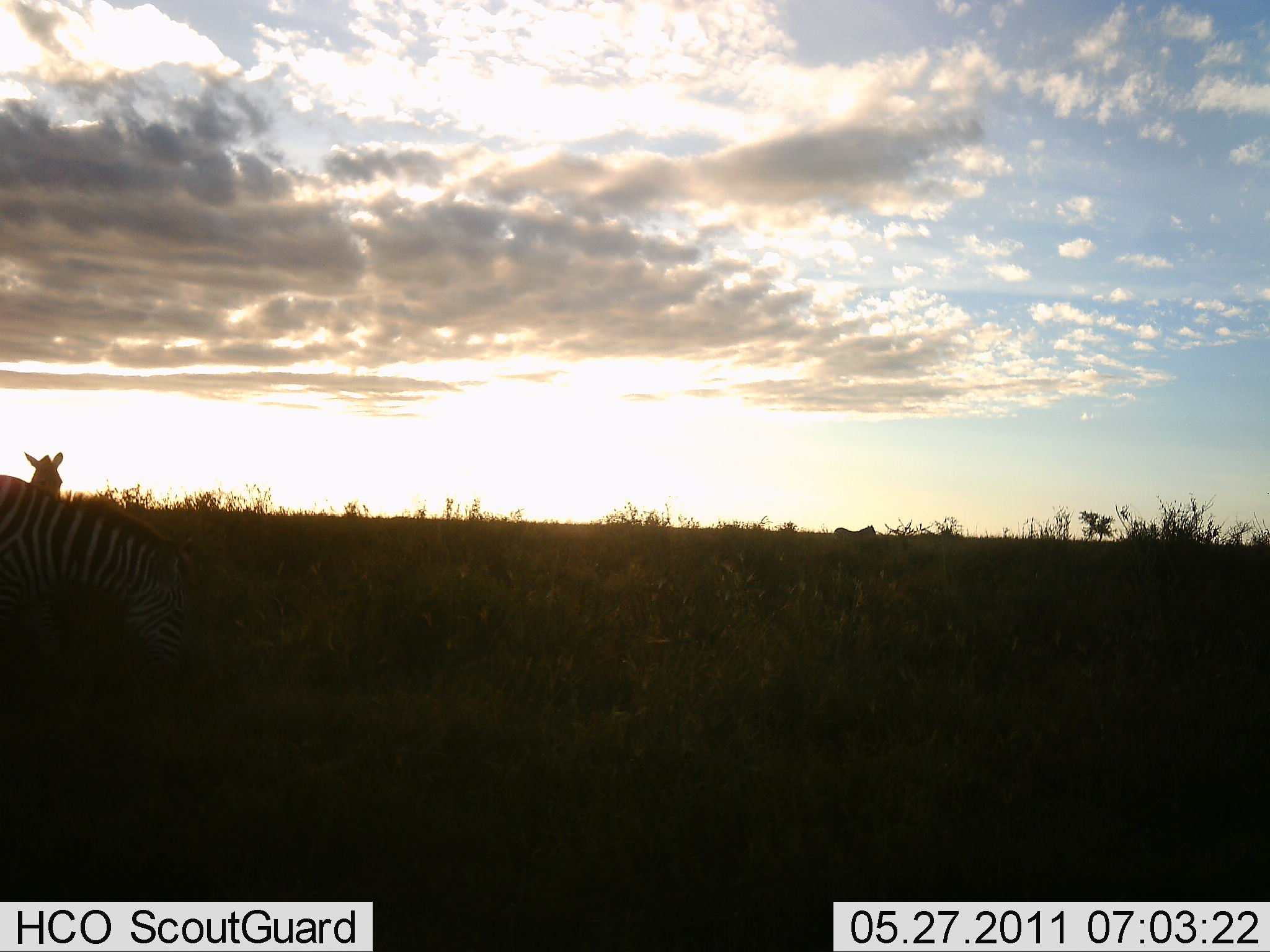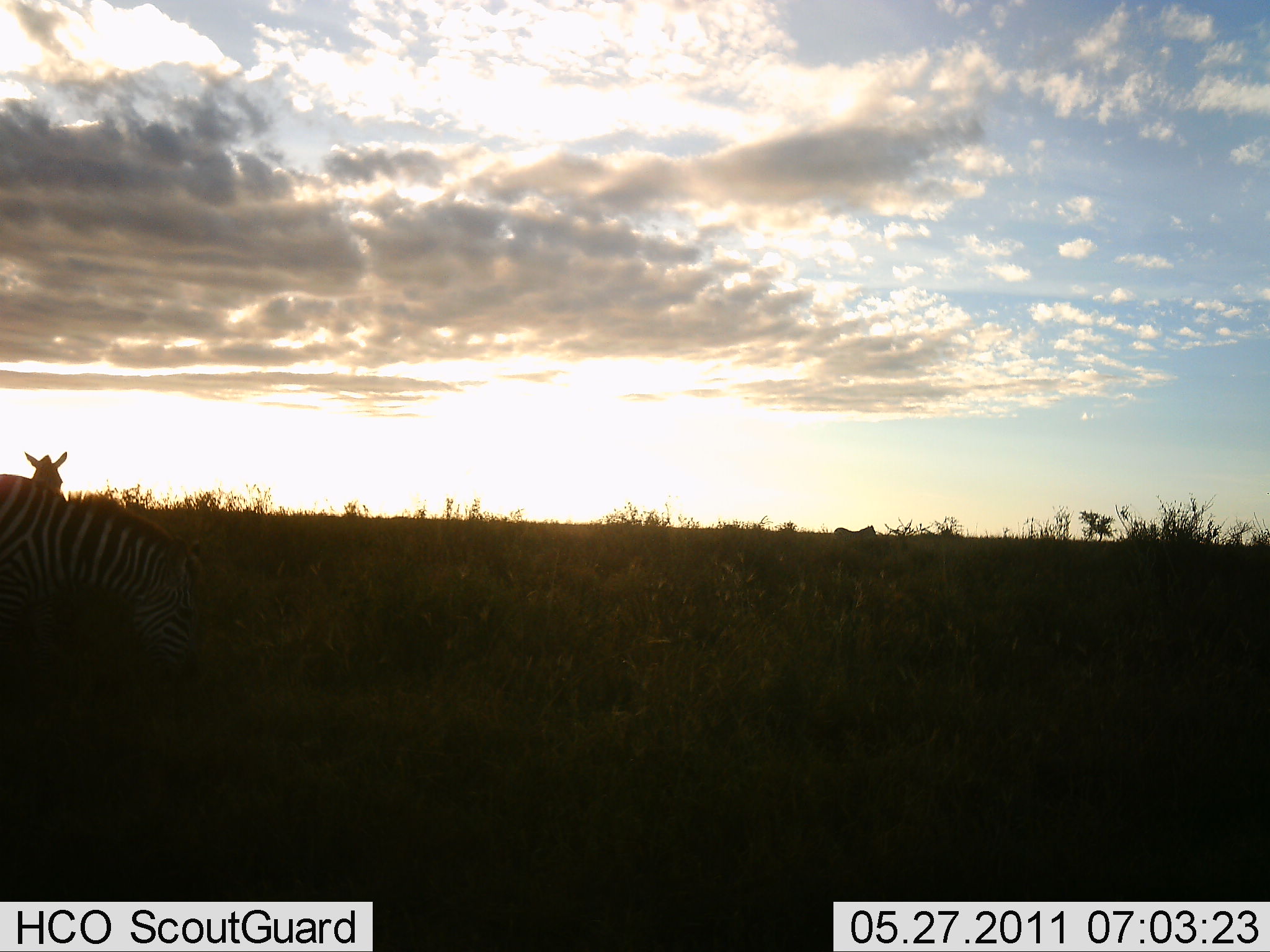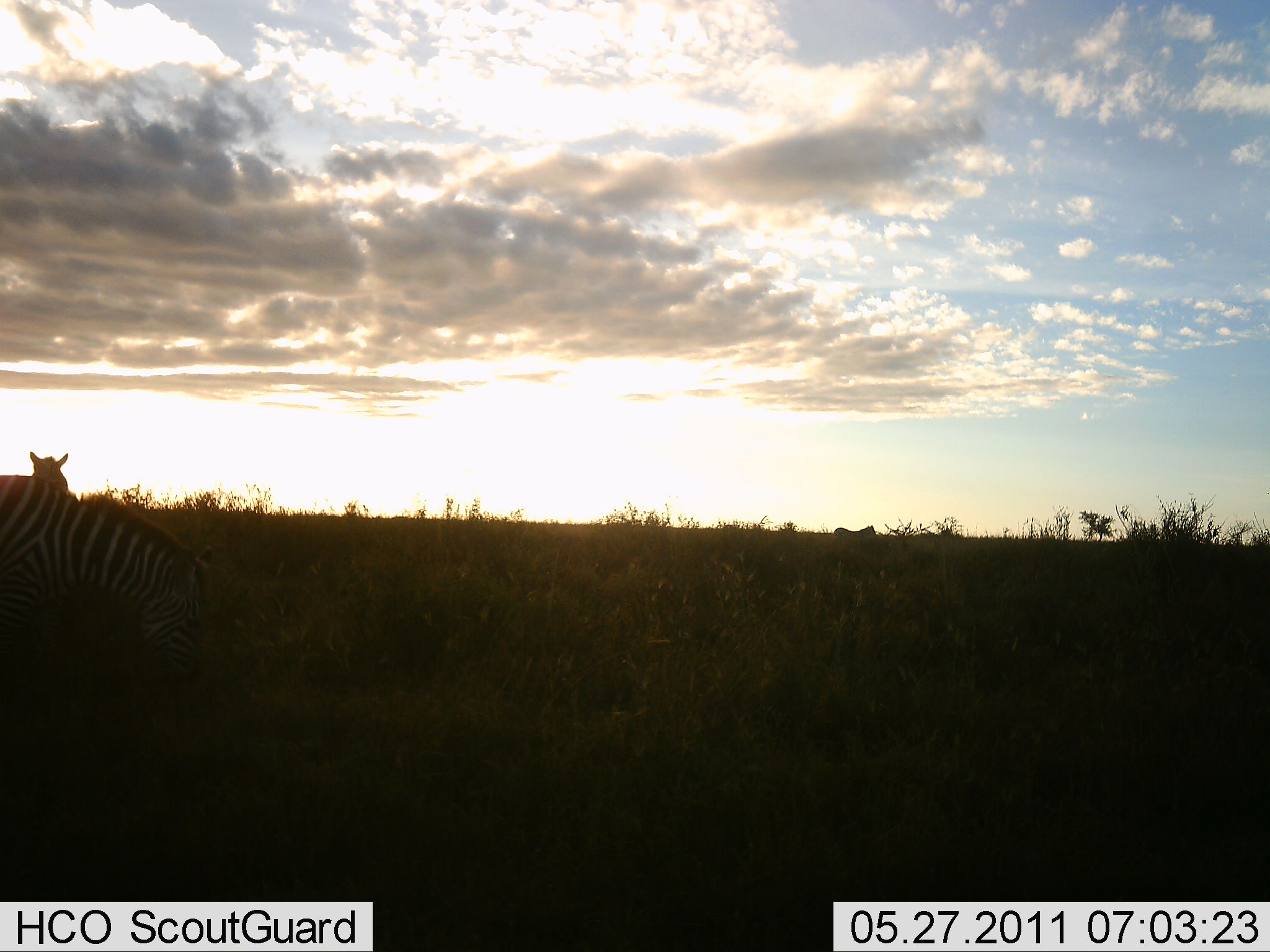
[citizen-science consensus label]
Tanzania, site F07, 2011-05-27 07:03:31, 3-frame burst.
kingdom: Animalia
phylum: Chordata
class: Mammalia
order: Perissodactyla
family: Equidae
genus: Equus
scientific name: Equus quagga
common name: plains zebra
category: zebra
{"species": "zebra (plains zebra) (Equus quagga)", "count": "2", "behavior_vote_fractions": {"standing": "75%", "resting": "0%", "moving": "17%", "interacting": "0%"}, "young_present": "0%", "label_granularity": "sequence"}